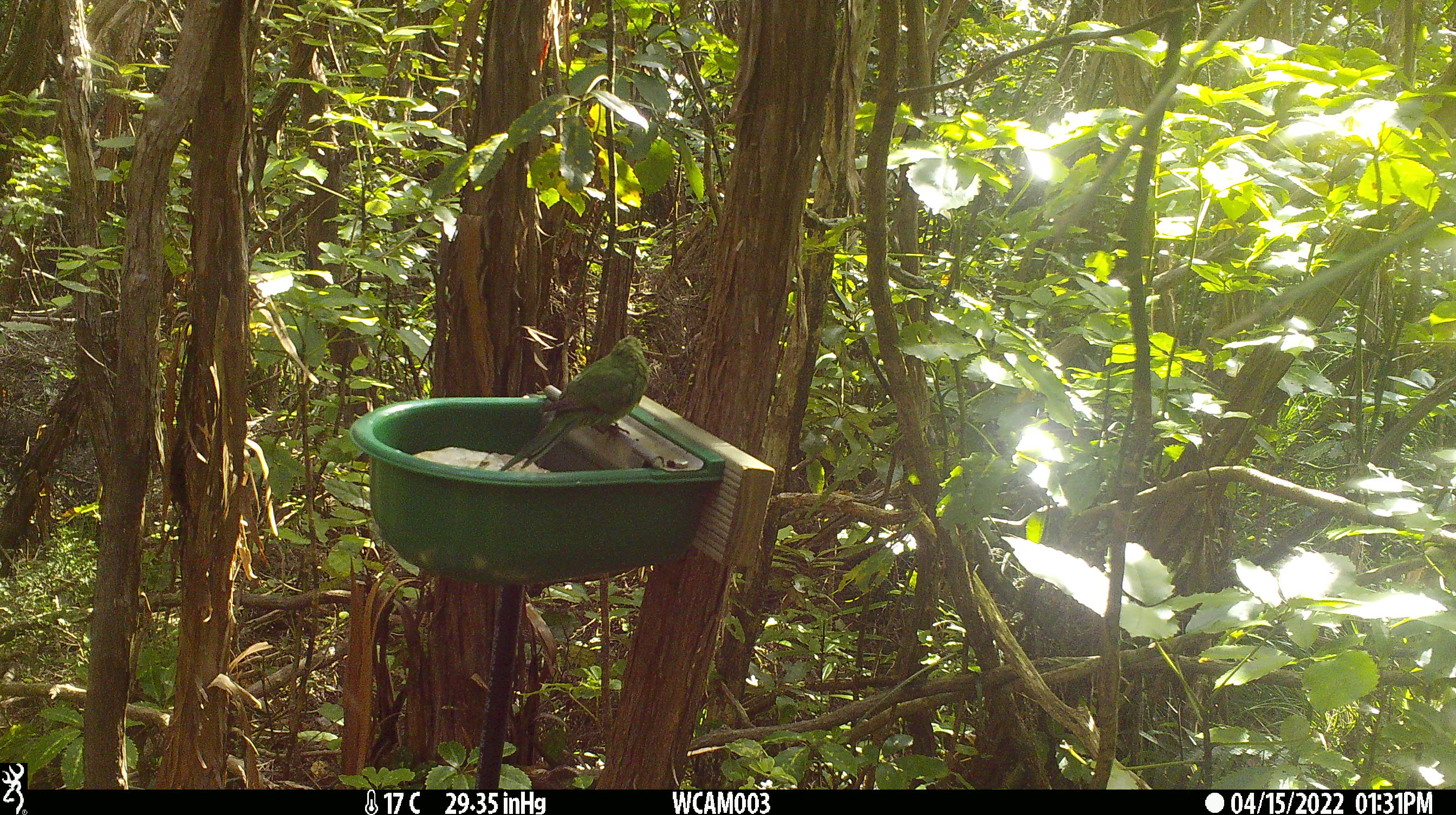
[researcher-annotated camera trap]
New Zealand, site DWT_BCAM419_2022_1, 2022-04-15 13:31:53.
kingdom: Animalia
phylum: Chordata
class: Aves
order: Psittaciformes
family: Psittaculidae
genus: Cyanoramphus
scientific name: Cyanoramphus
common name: parakeet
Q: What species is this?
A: Parakeet (Cyanoramphus).